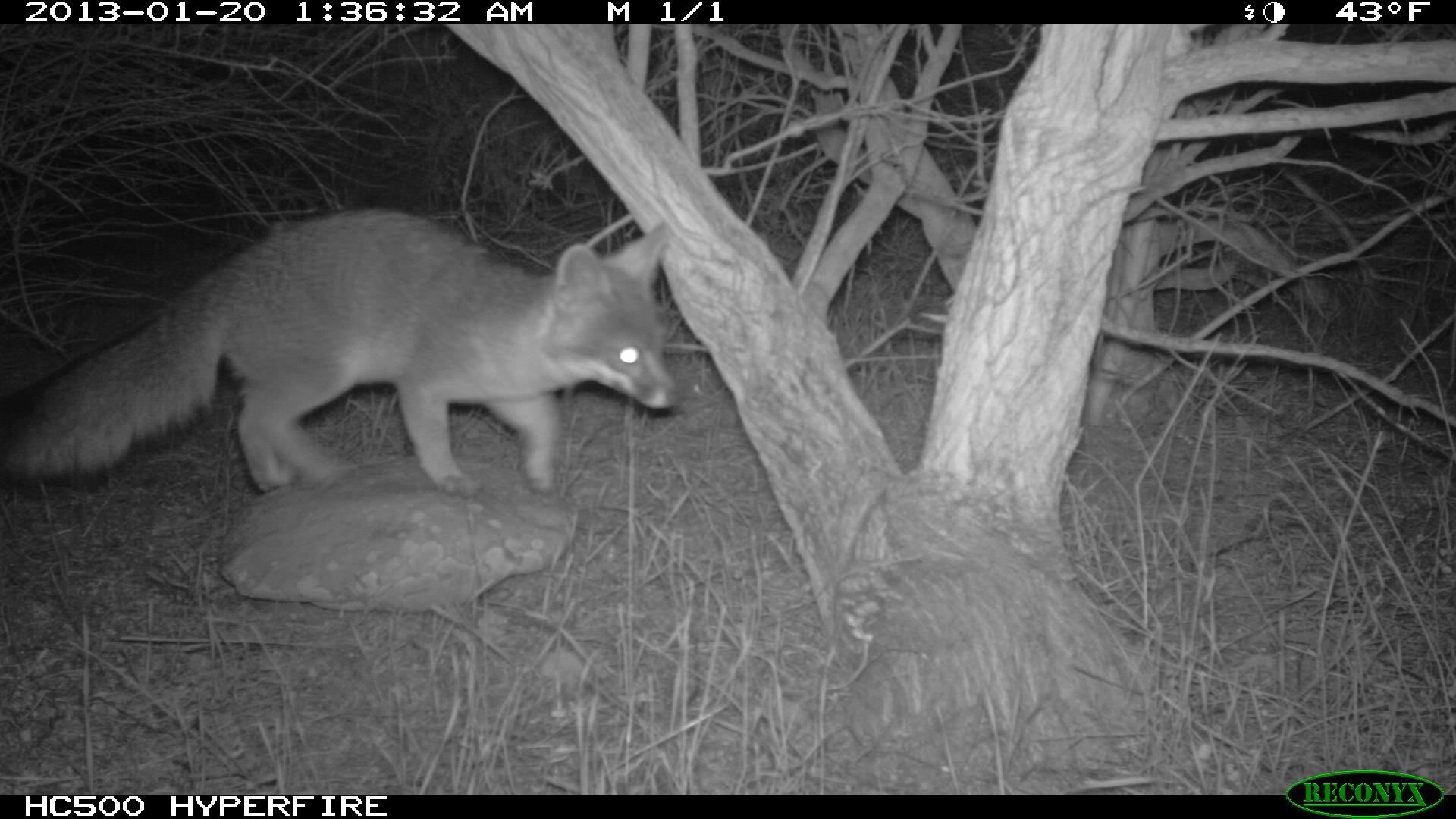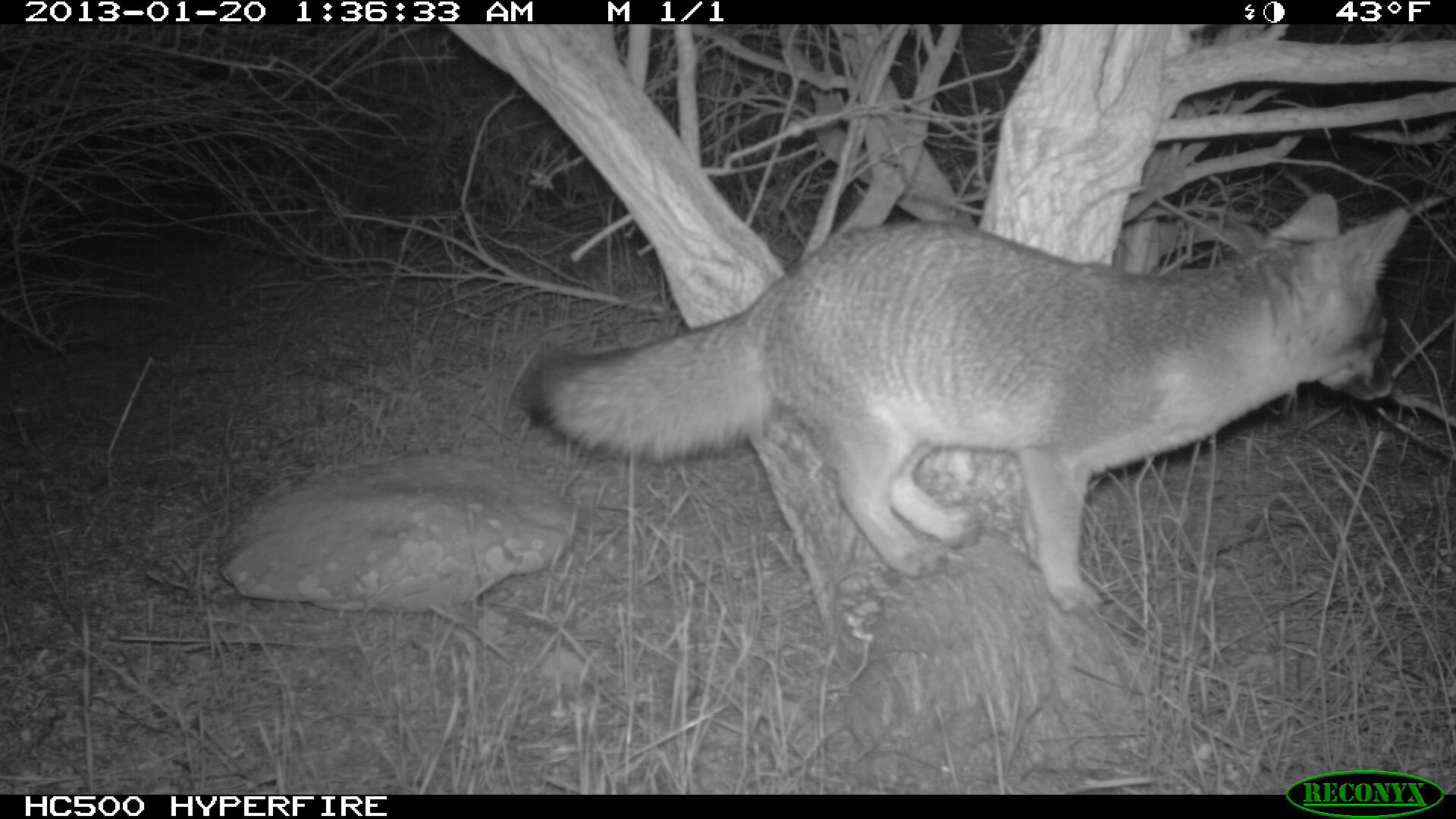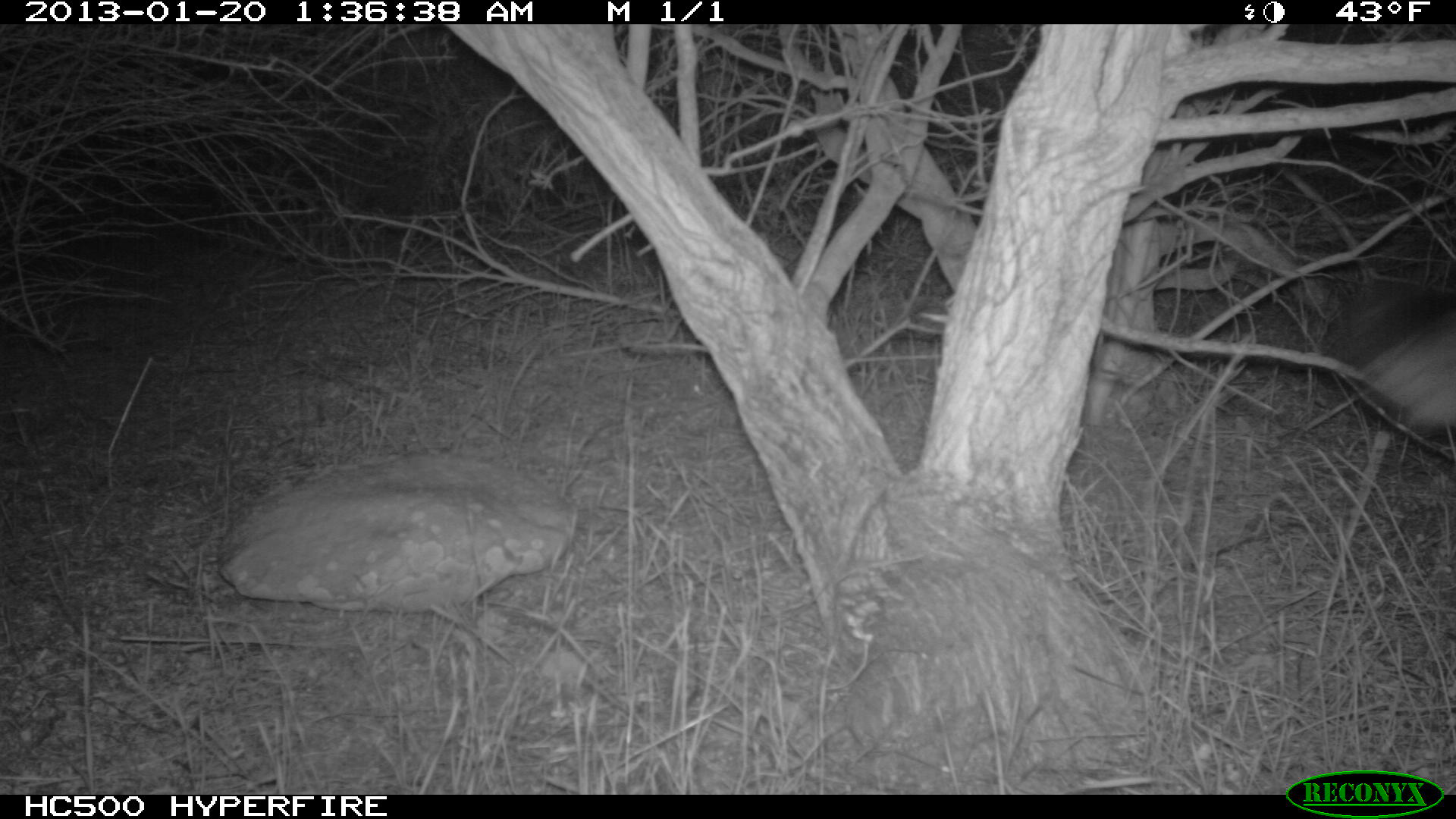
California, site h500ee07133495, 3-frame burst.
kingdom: Animalia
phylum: Chordata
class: Mammalia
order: Carnivora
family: Canidae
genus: Urocyon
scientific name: Urocyon littoralis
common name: island fox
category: fox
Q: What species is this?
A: Fox (island fox) (Urocyon littoralis).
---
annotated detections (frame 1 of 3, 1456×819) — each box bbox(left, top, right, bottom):
fox: bbox(0, 206, 679, 493)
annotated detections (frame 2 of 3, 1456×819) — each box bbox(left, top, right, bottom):
fox: bbox(520, 189, 1410, 617)